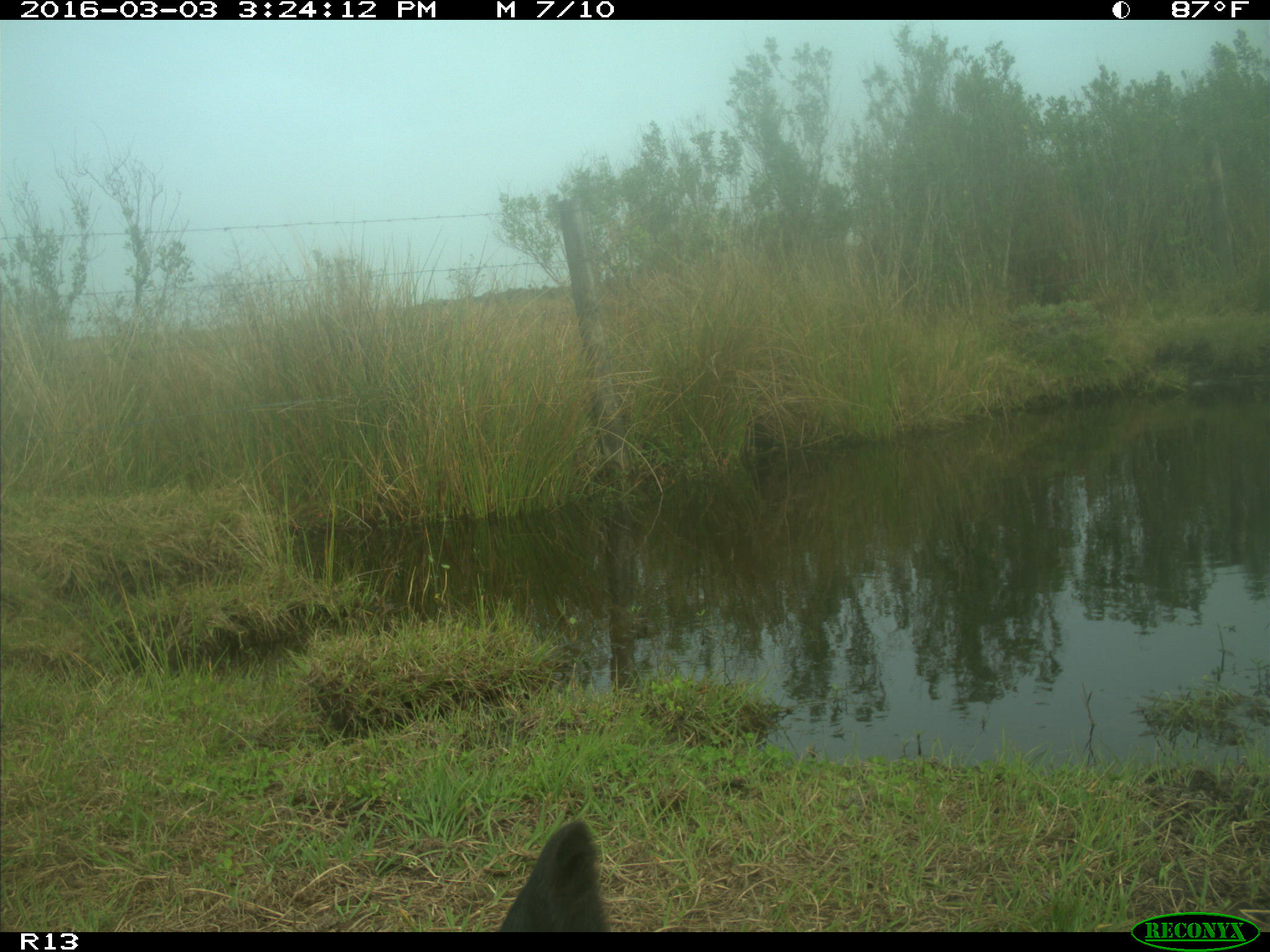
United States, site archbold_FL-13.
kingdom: Animalia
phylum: Chordata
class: Mammalia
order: Artiodactyla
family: Bovidae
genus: Bos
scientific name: Bos taurus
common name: domestic cow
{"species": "Bos taurus (domestic cow)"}